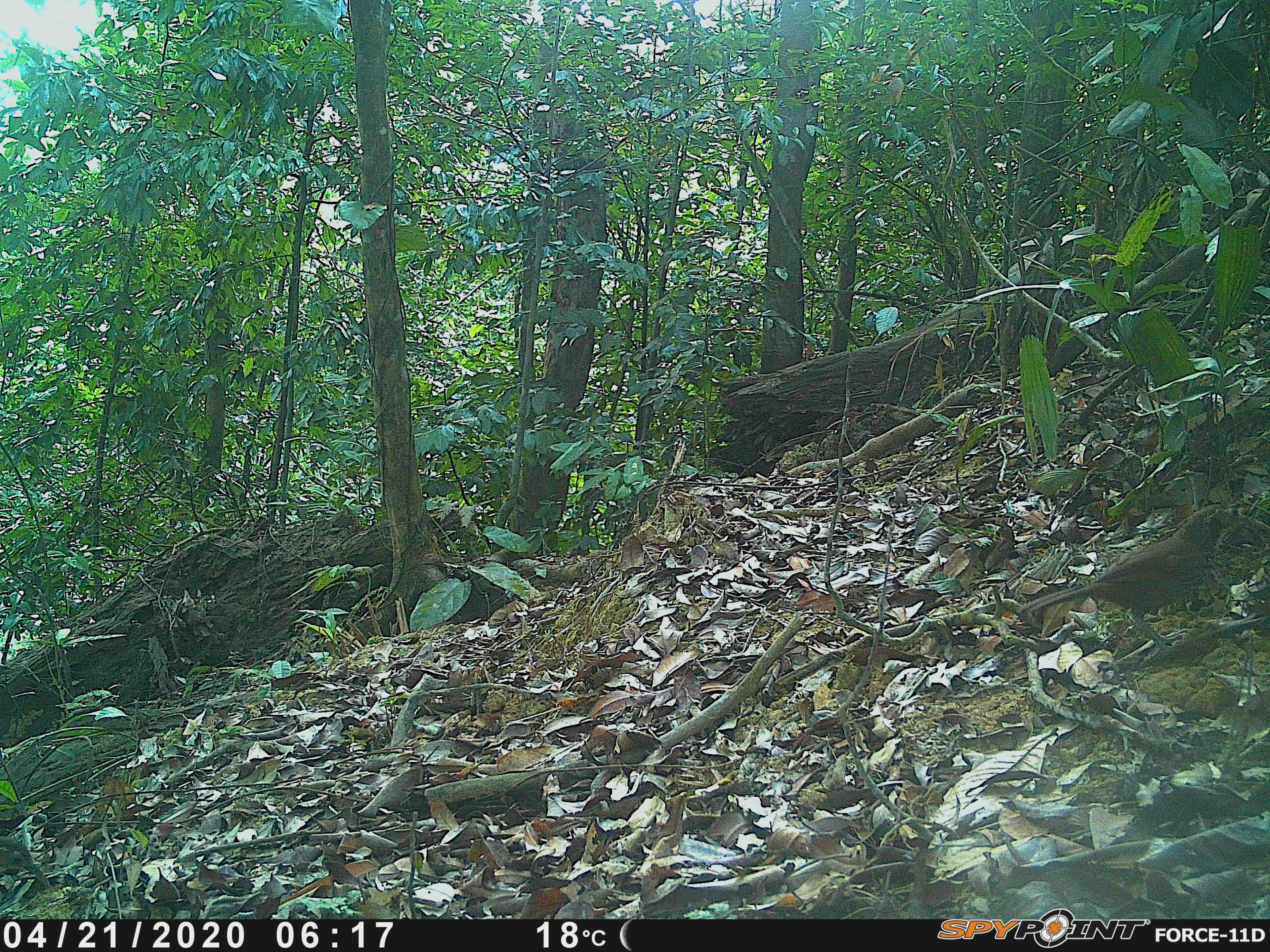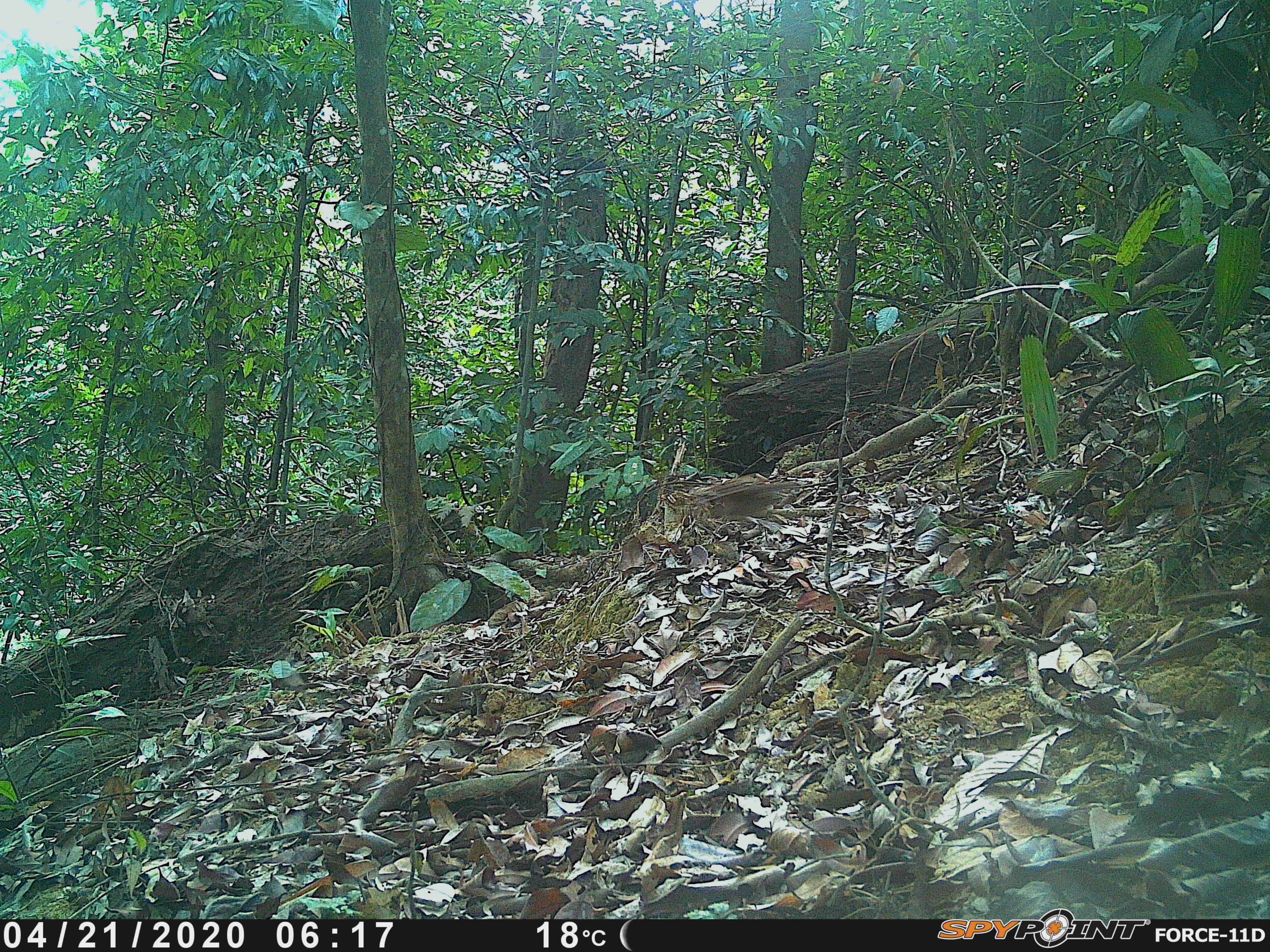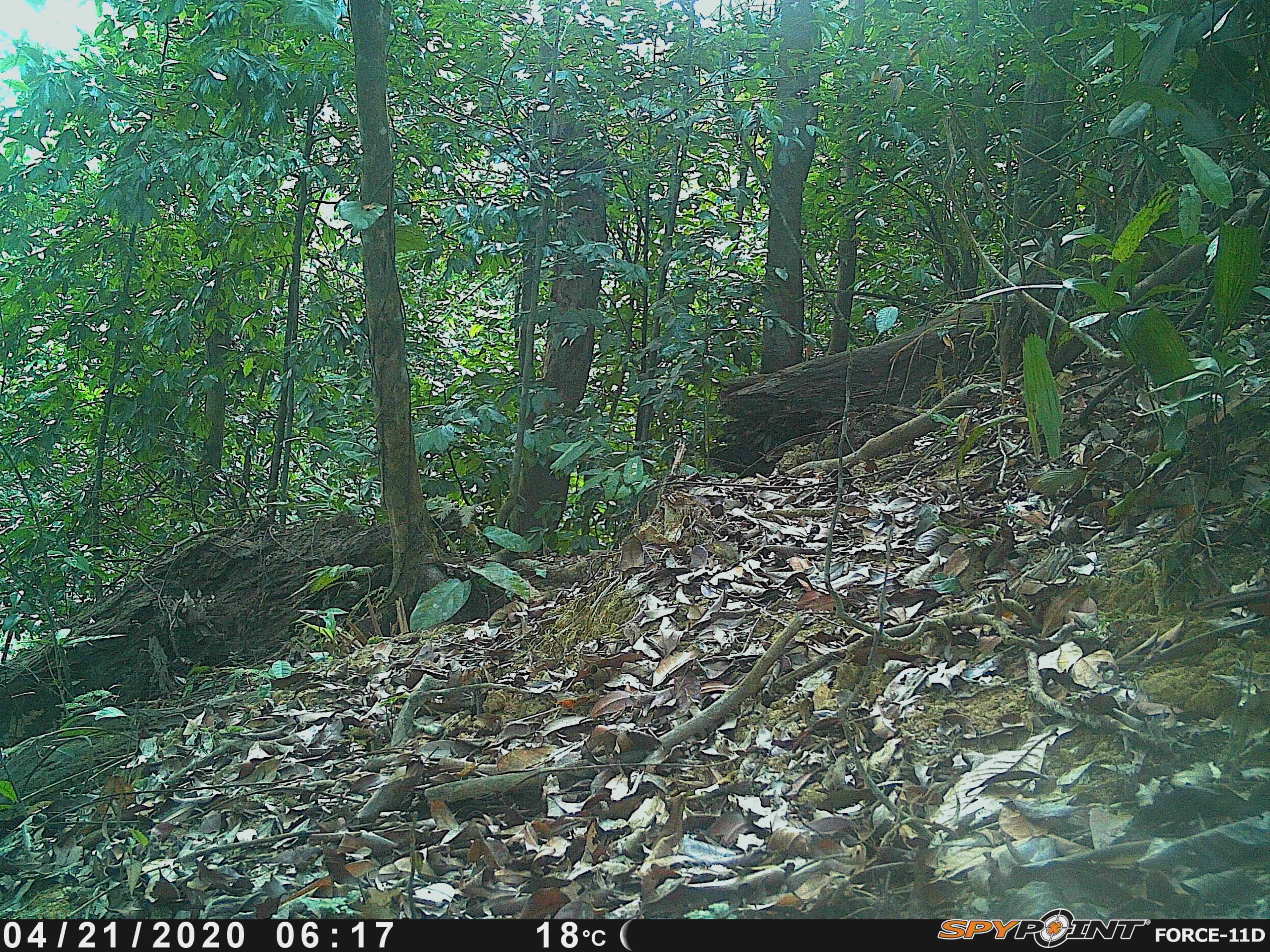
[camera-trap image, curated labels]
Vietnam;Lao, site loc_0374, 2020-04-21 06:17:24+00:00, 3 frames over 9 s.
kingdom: Animalia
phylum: Chordata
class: Aves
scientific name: Aves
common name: bird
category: unidentified bird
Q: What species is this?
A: Unidentified bird (bird) (Aves).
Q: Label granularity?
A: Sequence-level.